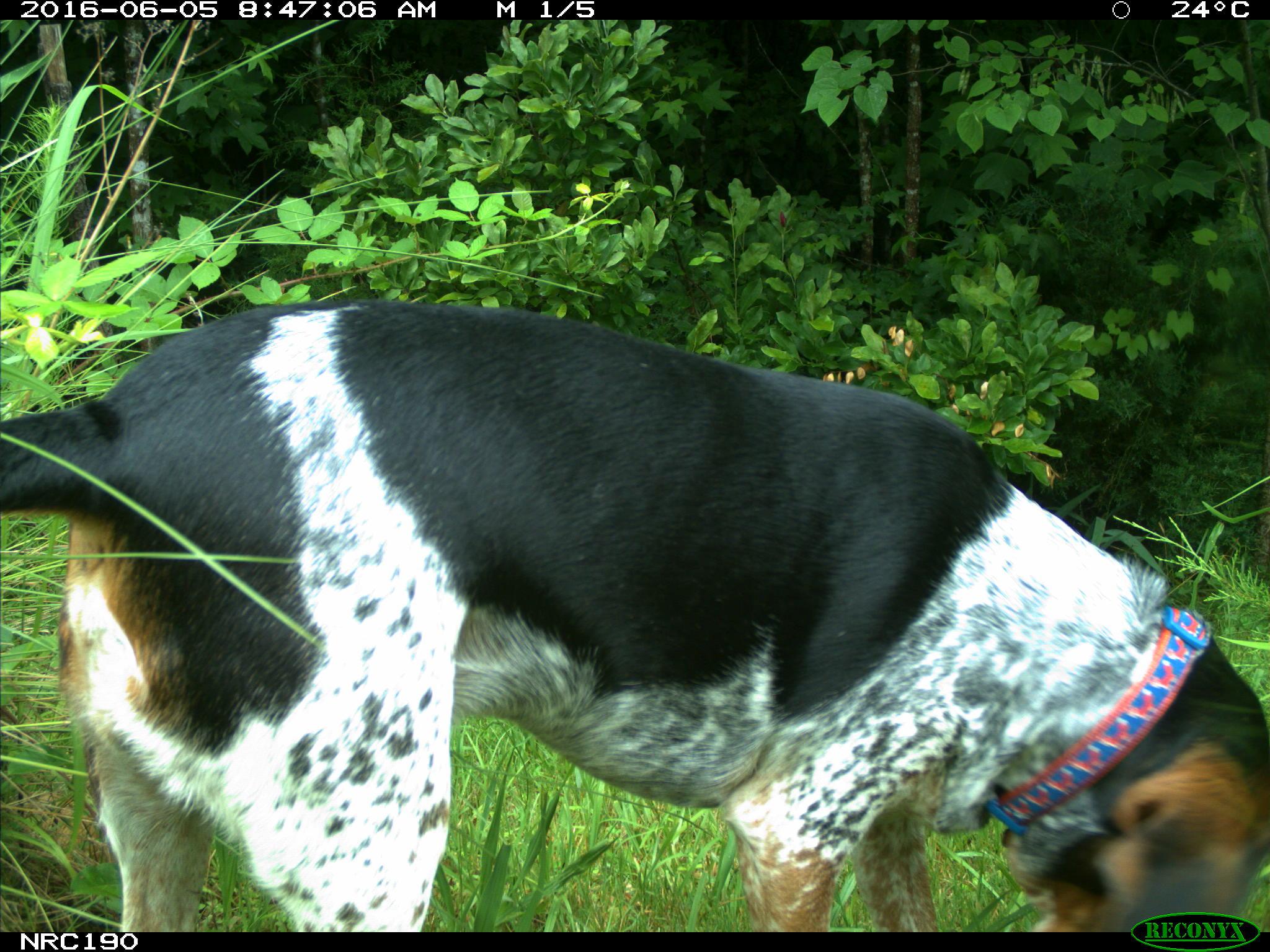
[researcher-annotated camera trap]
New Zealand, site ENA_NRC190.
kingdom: Animalia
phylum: Chordata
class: Mammalia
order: Carnivora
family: Canidae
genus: Canis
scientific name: Canis familiaris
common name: domestic dog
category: dog